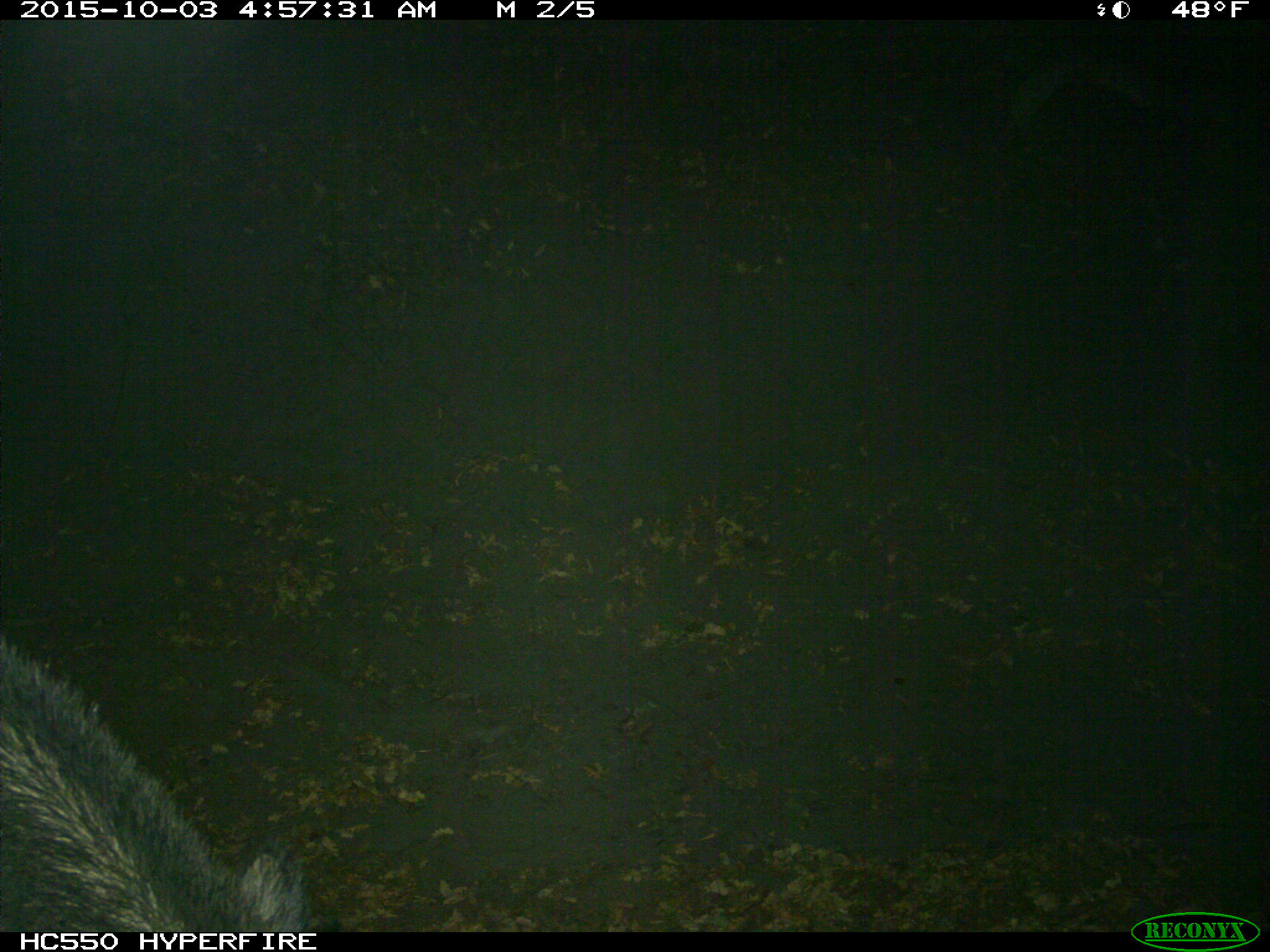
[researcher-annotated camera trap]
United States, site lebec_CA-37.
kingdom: Animalia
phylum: Chordata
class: Mammalia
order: Artiodactyla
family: Suidae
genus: Sus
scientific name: Sus scrofa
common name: wild boar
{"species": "Sus scrofa (wild boar)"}